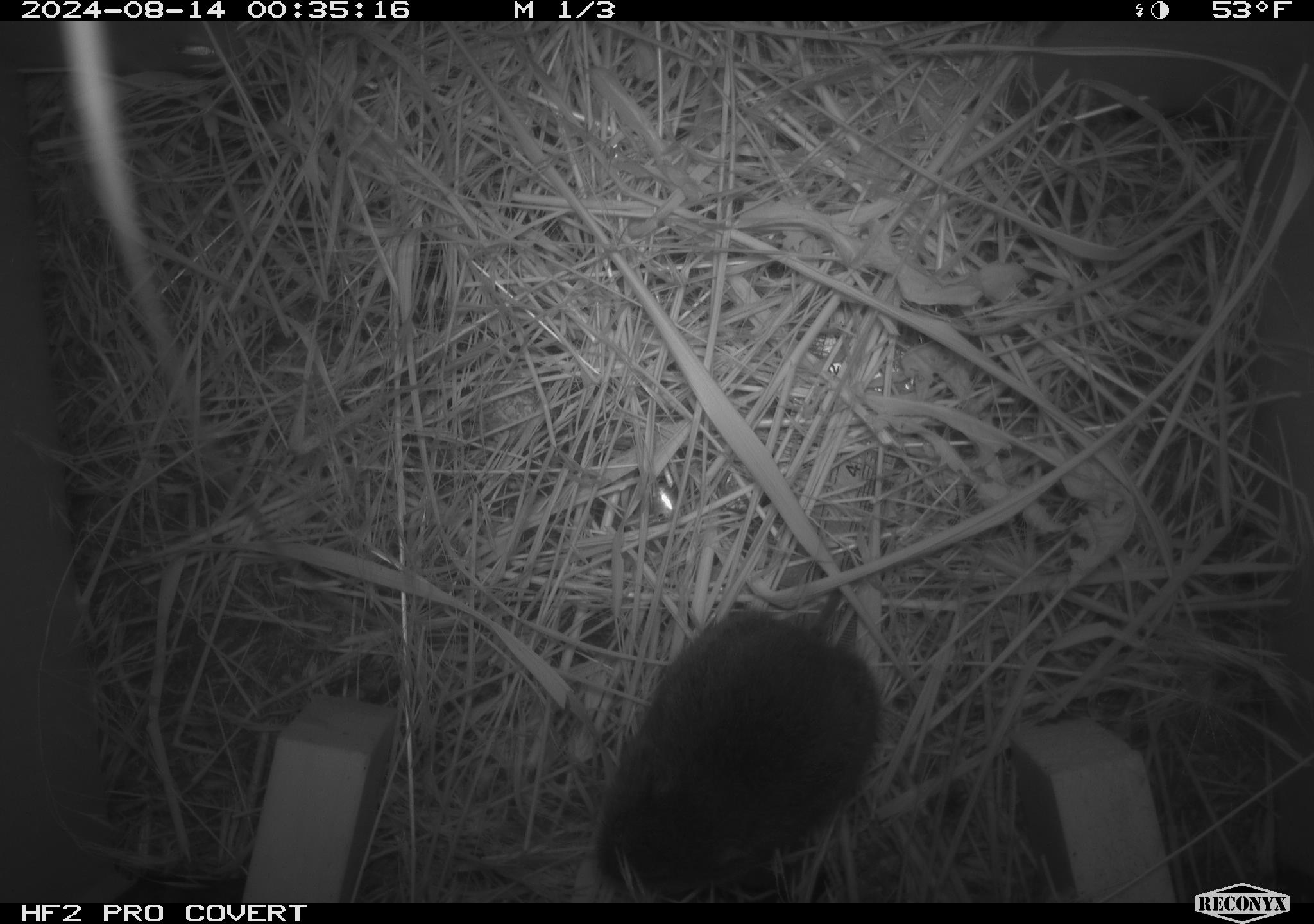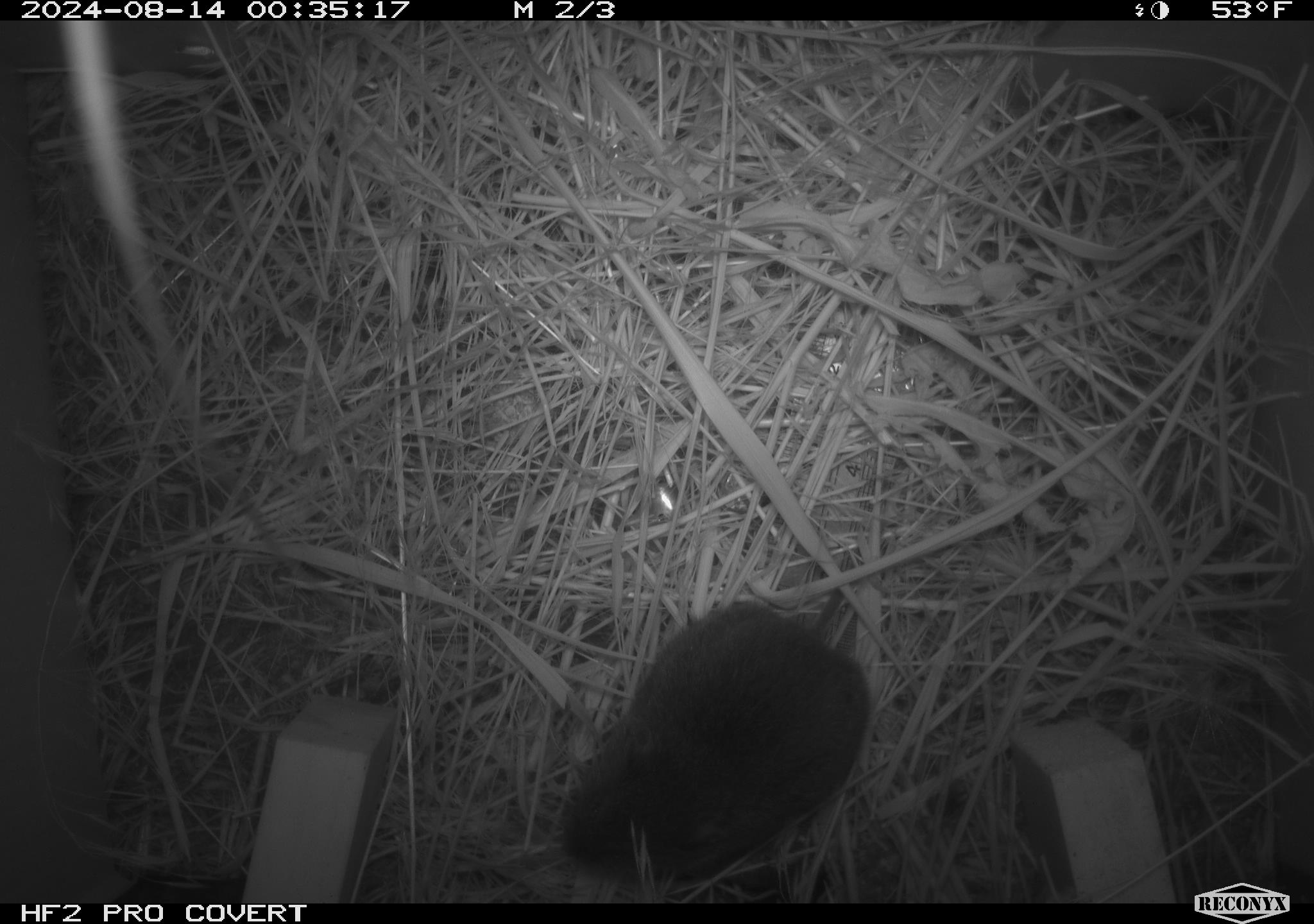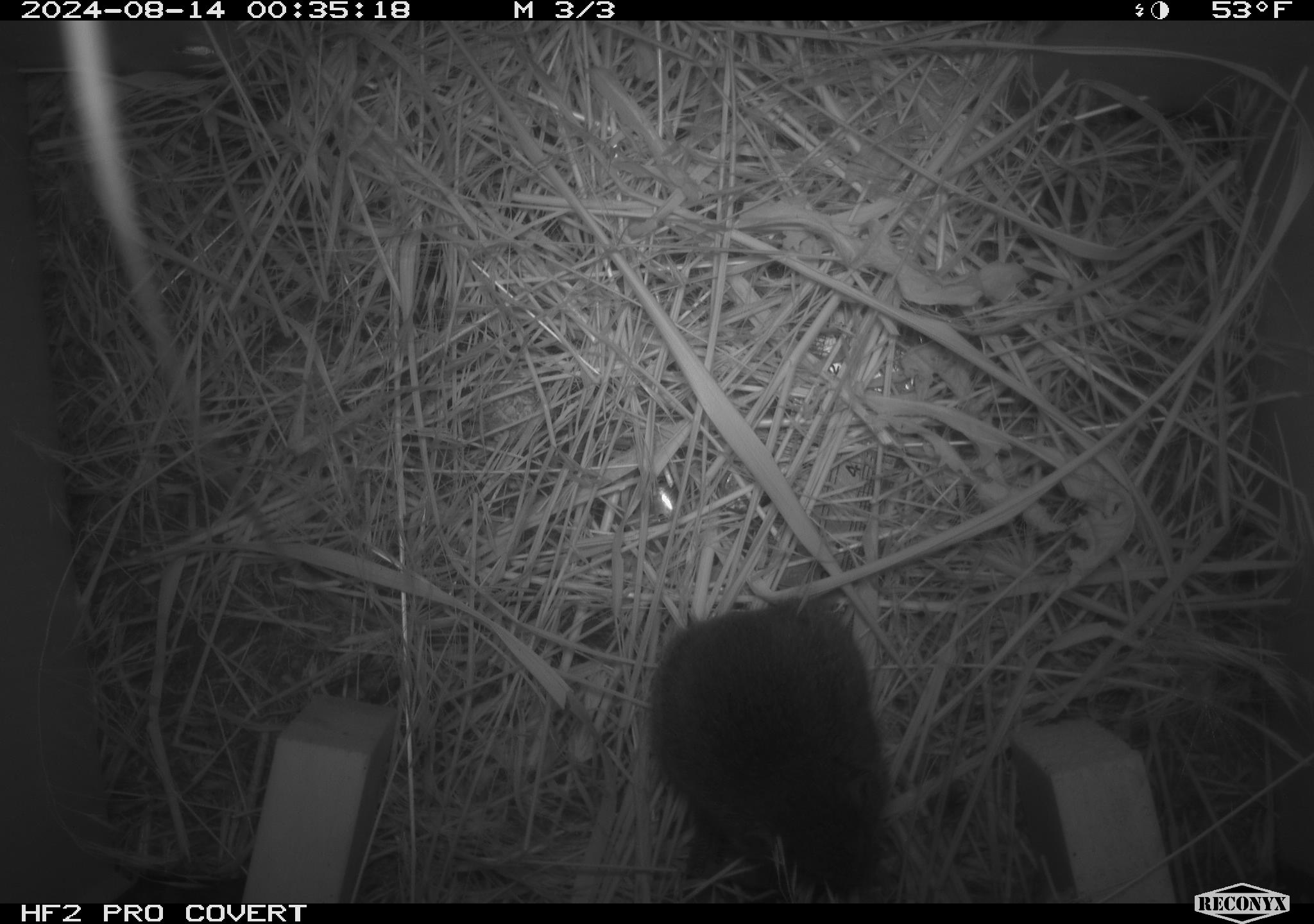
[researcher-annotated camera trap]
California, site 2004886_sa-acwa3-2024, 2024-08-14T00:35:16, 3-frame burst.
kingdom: Animalia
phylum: Chordata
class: Mammalia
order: Rodentia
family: Cricetidae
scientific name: Arvicolinae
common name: voles, lemmings, and muskrats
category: arvicolinae subfamily